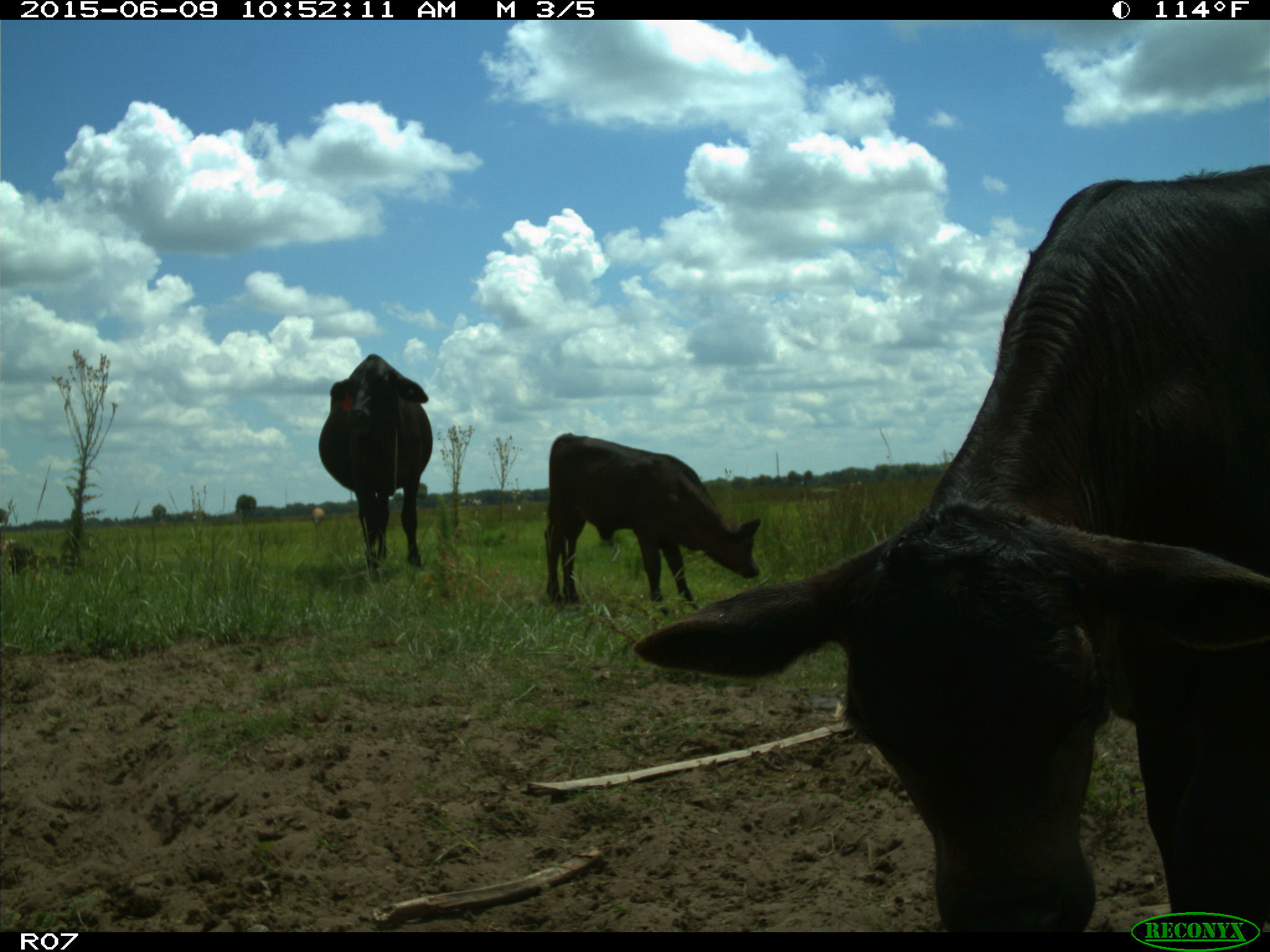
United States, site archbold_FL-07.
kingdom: Animalia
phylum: Chordata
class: Mammalia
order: Artiodactyla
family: Bovidae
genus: Bos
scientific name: Bos taurus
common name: domestic cow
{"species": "Bos taurus (domestic cow)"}